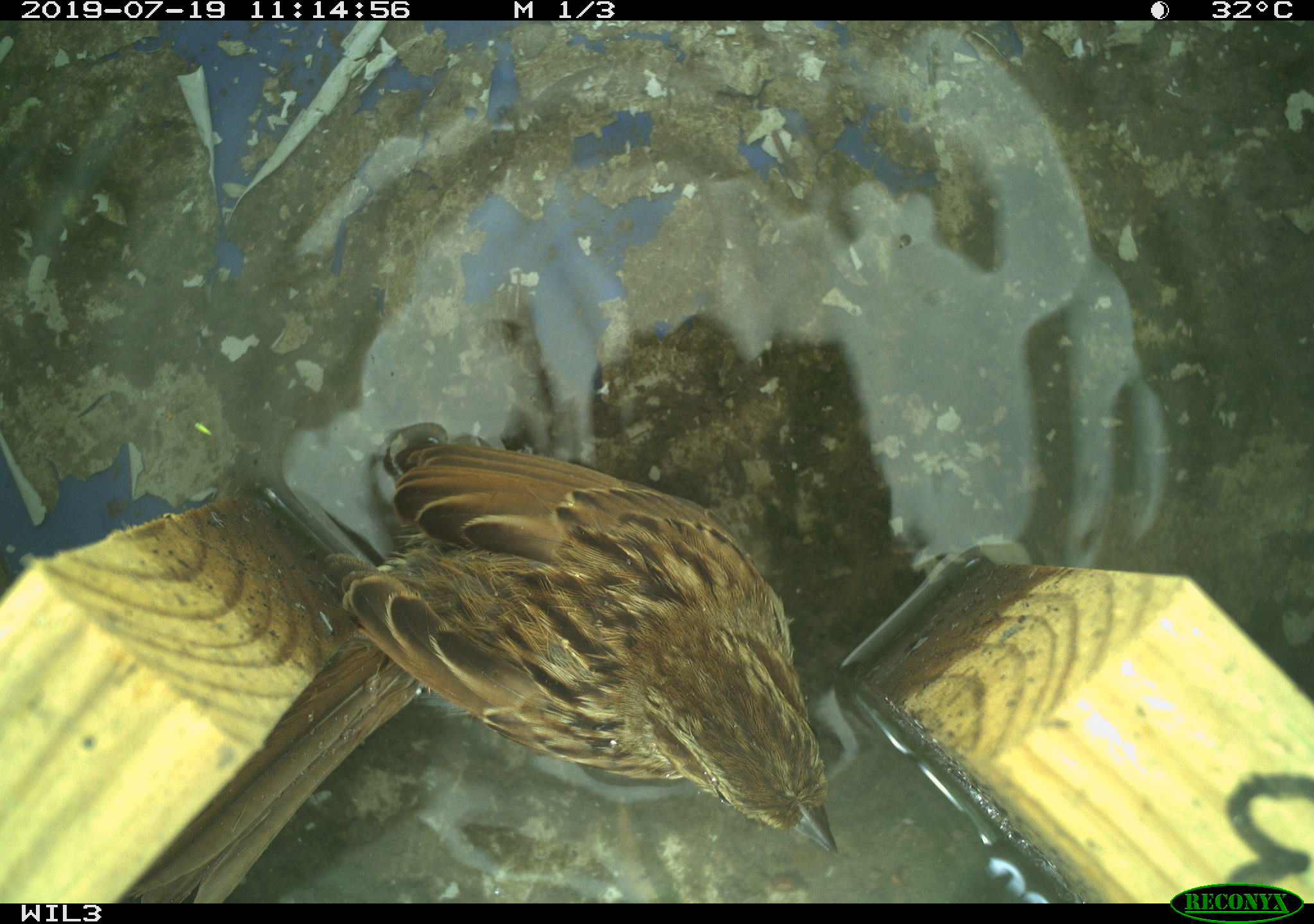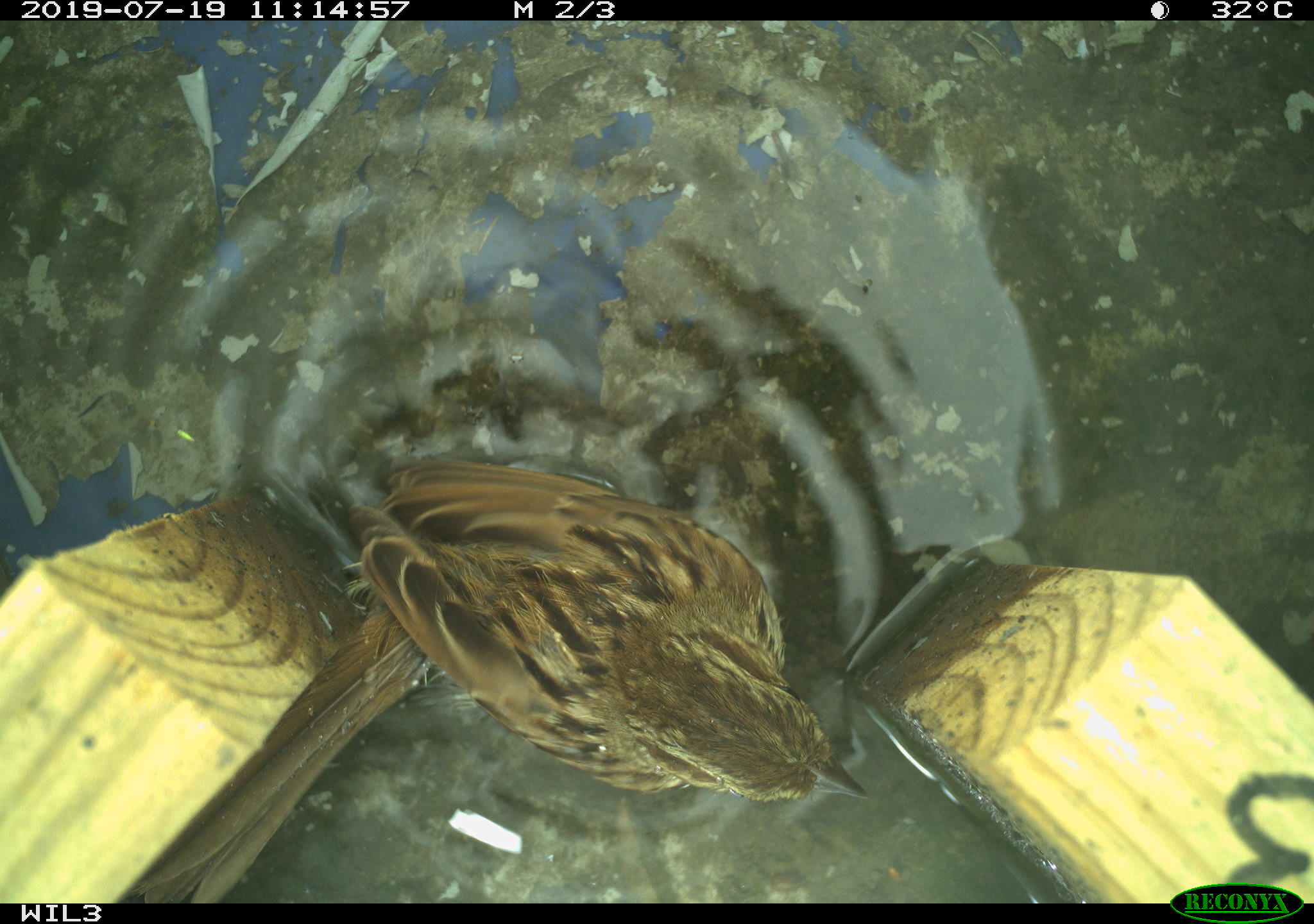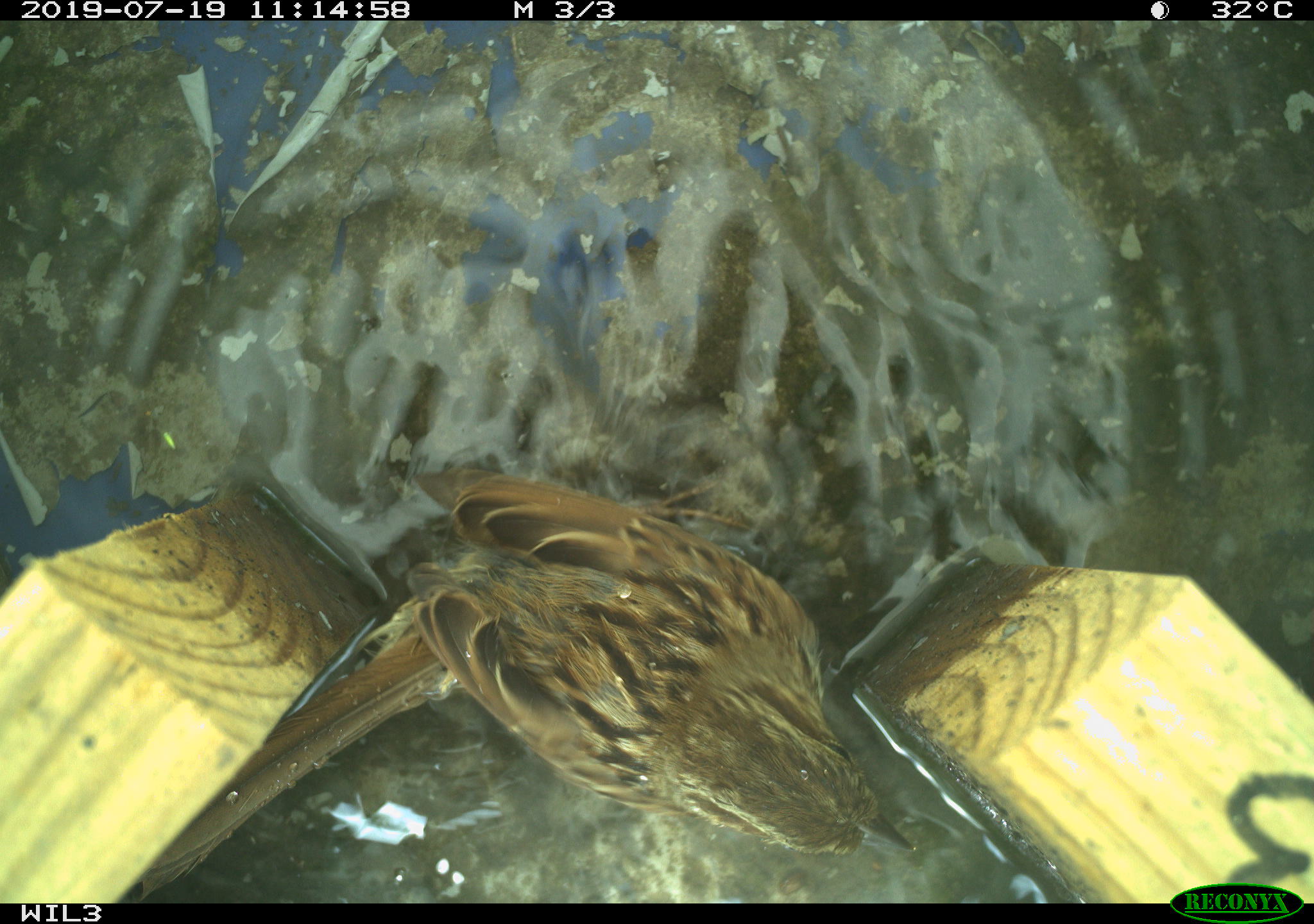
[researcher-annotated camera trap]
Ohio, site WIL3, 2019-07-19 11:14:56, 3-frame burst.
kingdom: Animalia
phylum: Chordata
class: Aves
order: Passeriformes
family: Passerellidae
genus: Melospiza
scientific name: Melospiza melodia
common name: song sparrow